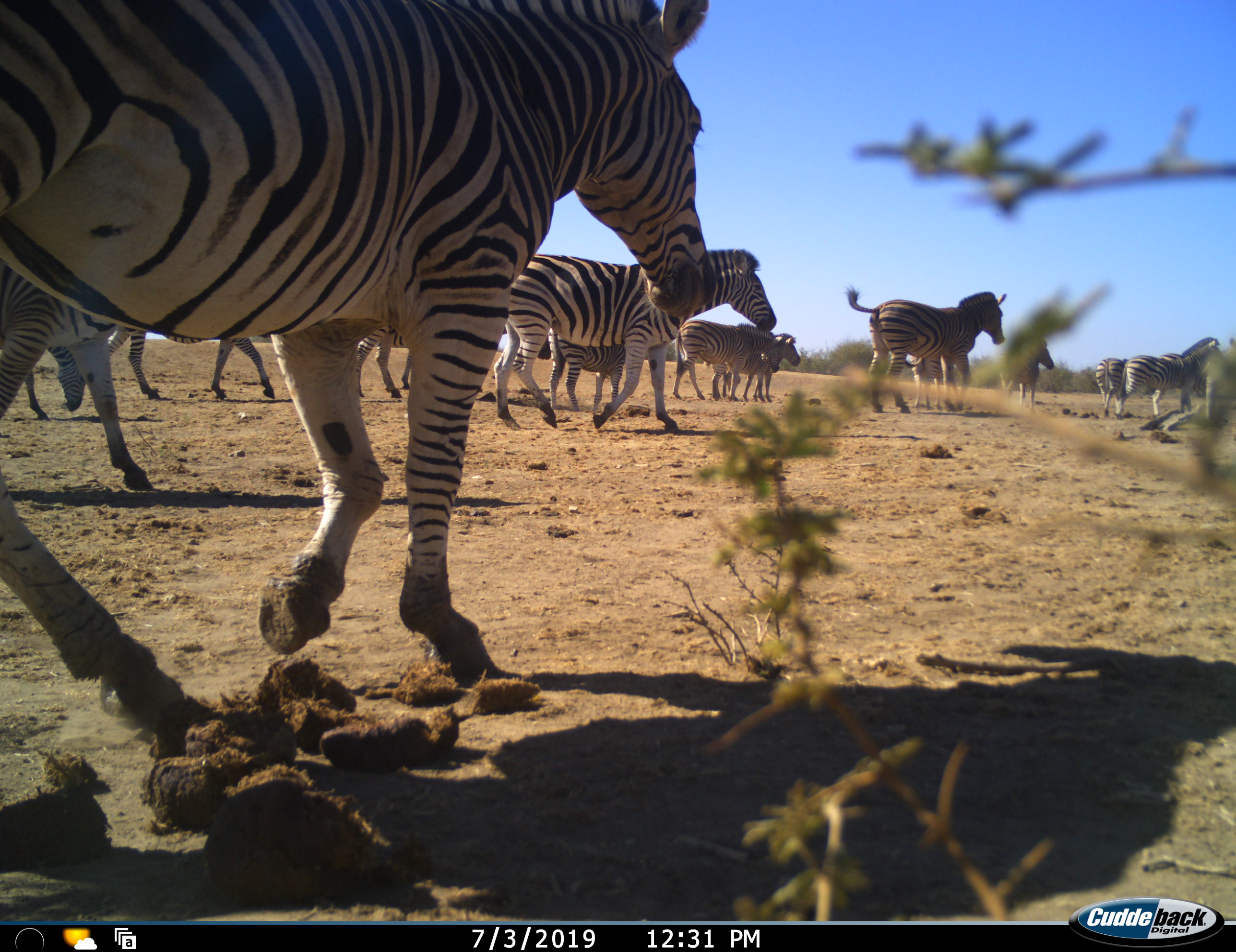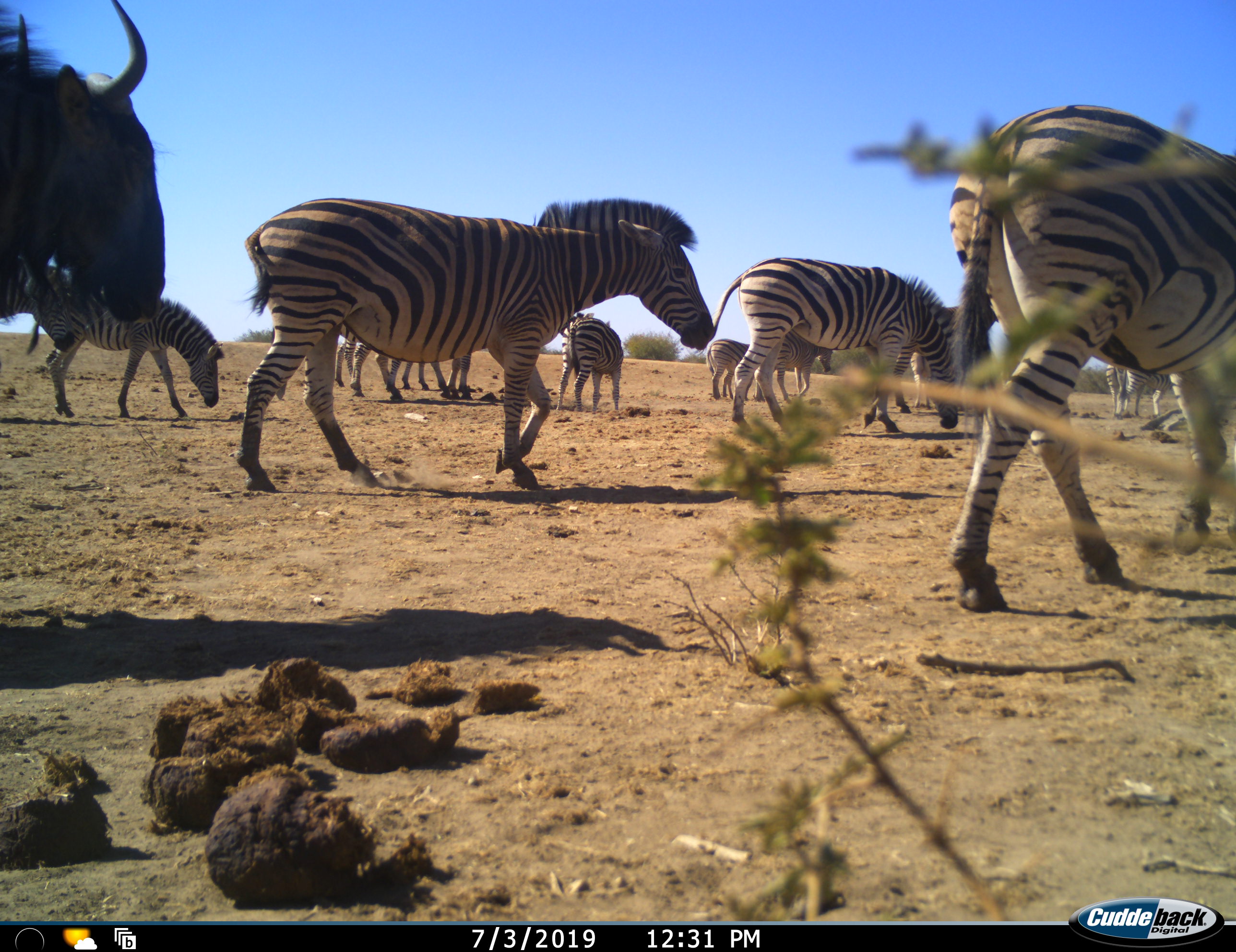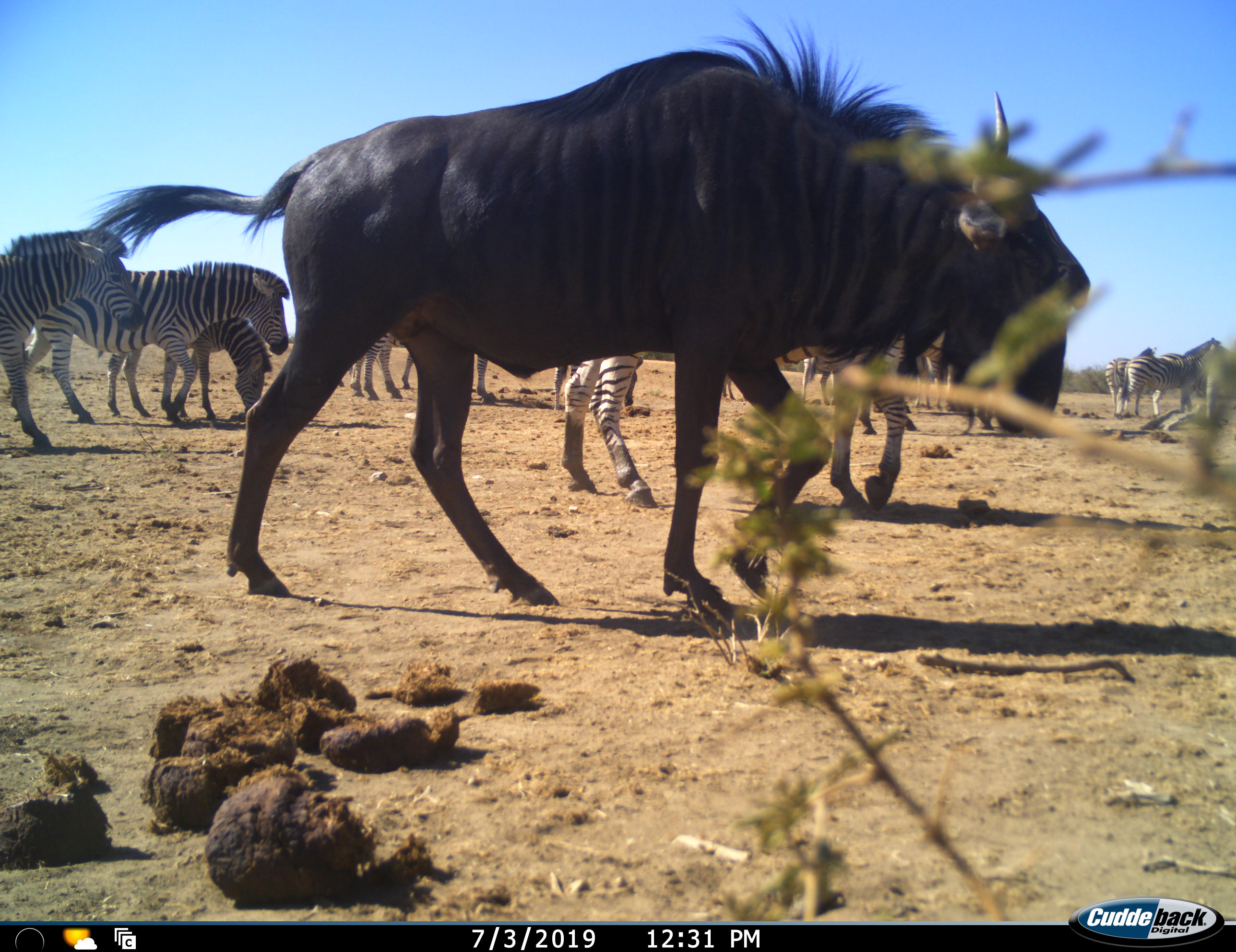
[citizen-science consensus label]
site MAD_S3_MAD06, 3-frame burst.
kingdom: Animalia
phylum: Chordata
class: Mammalia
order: Artiodactyla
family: Bovidae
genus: Connochaetes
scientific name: Connochaetes taurinus taurinus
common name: blue wildebeest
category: wildebeestblue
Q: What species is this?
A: Wildebeestblue (blue wildebeest) (Connochaetes taurinus taurinus).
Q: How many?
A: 1.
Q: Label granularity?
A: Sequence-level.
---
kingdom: Animalia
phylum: Chordata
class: Mammalia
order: Perissodactyla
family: Equidae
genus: Equus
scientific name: Equus quagga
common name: plains zebra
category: zebraplains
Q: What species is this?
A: Zebraplains (plains zebra) (Equus quagga).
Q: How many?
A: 11-50.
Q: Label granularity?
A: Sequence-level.